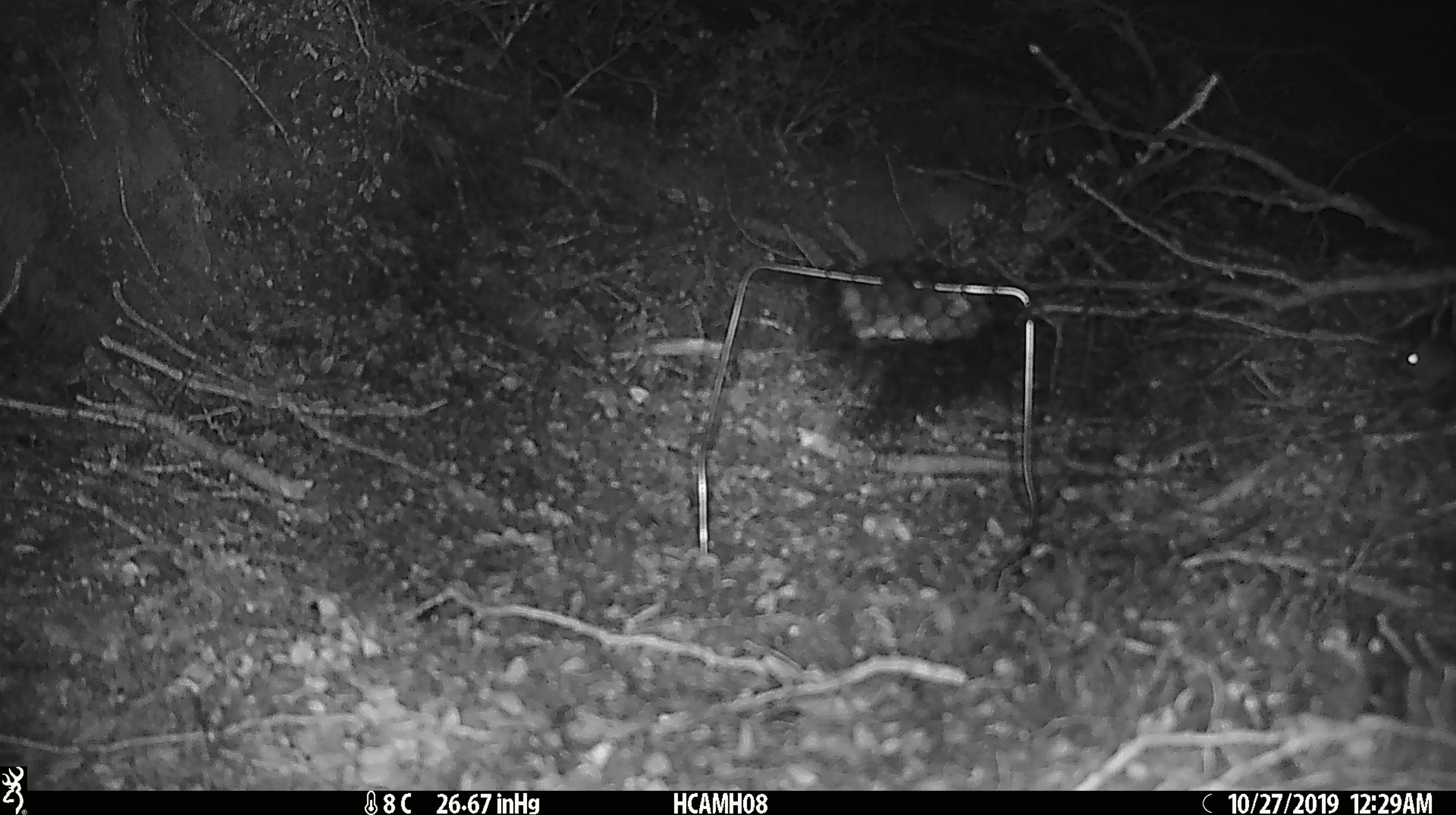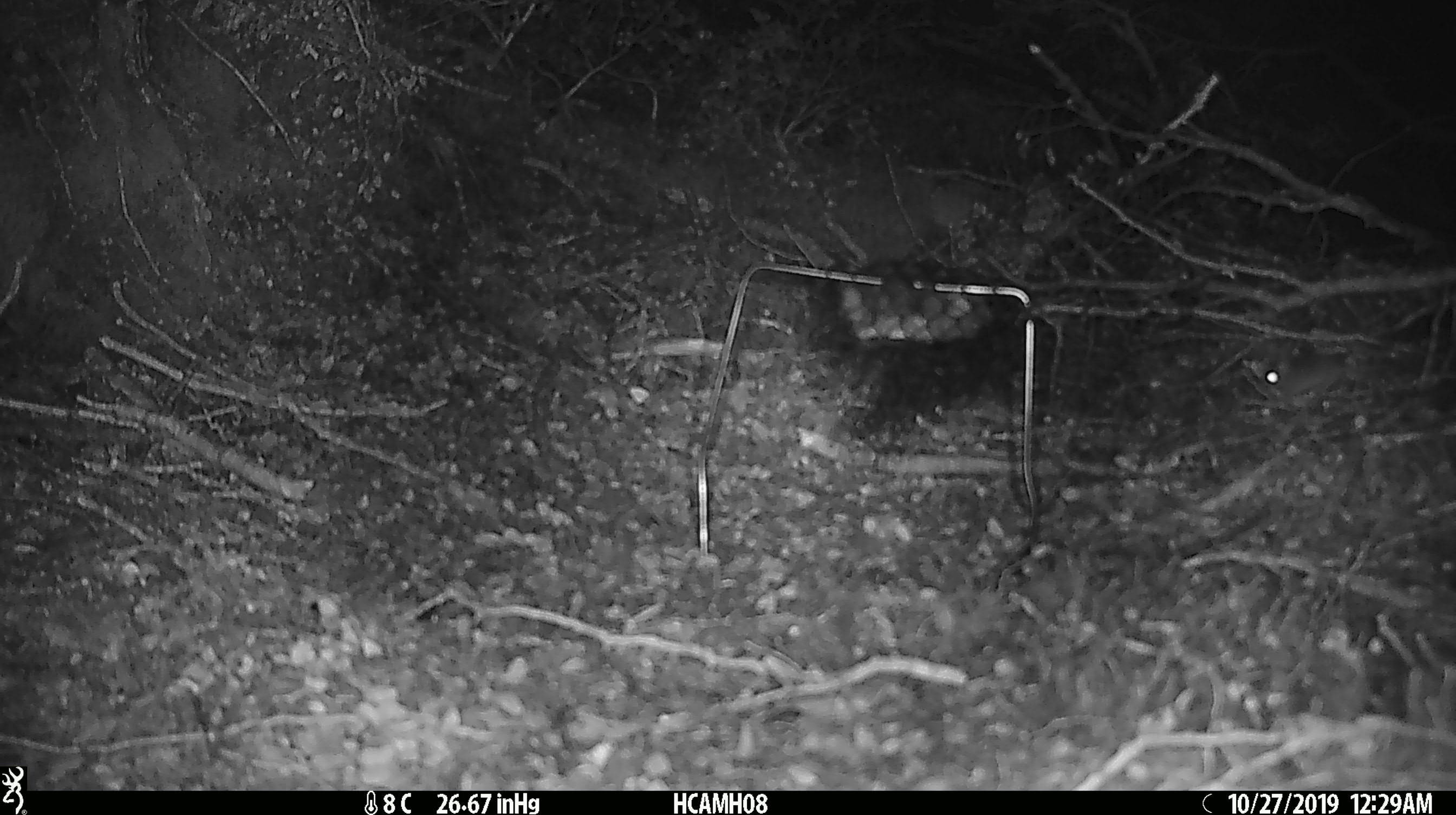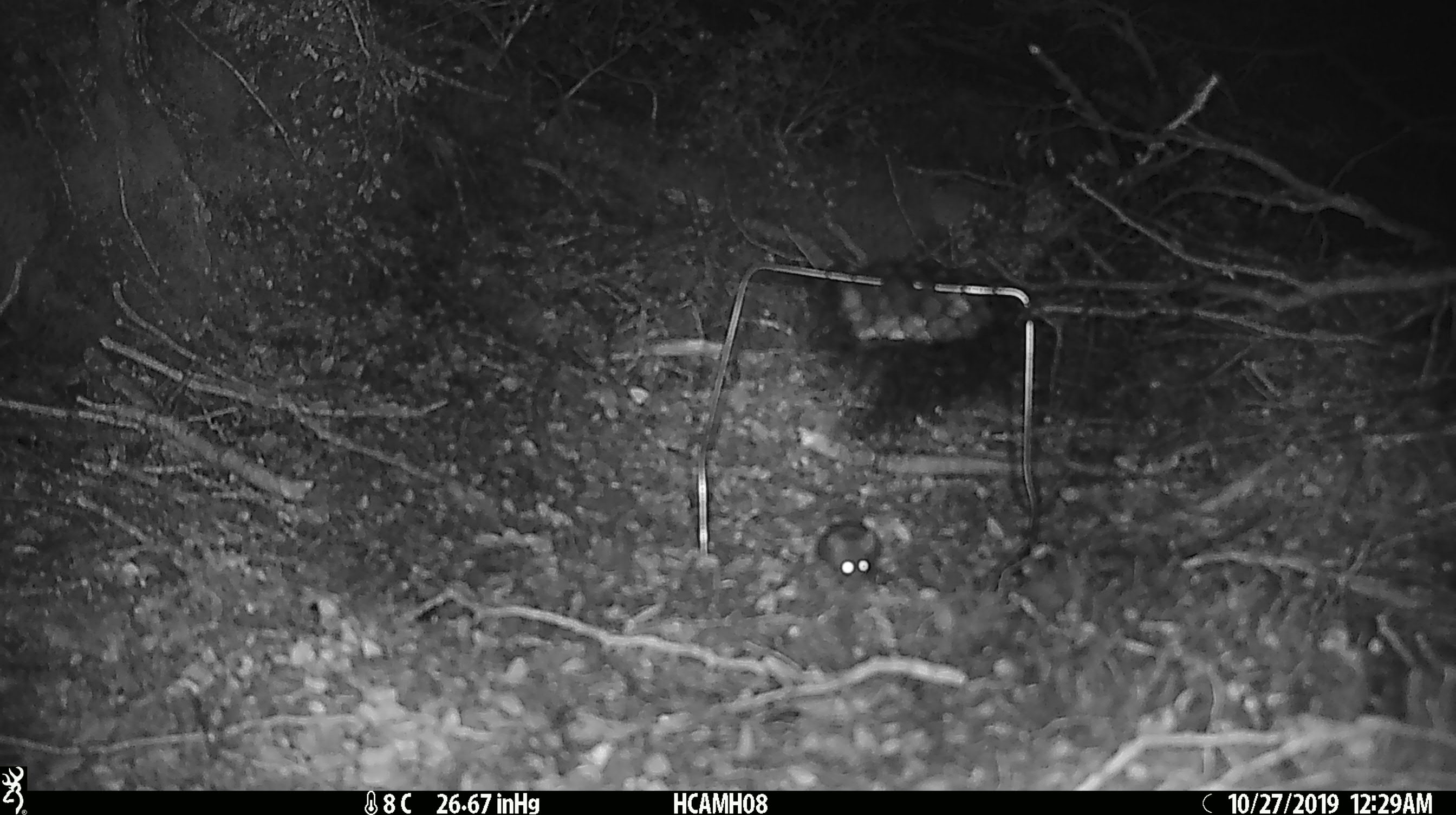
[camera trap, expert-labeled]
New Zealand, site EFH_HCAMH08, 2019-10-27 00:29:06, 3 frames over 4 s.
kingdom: Animalia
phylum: Chordata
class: Mammalia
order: Rodentia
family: Muridae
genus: Mus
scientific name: Mus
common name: mouse